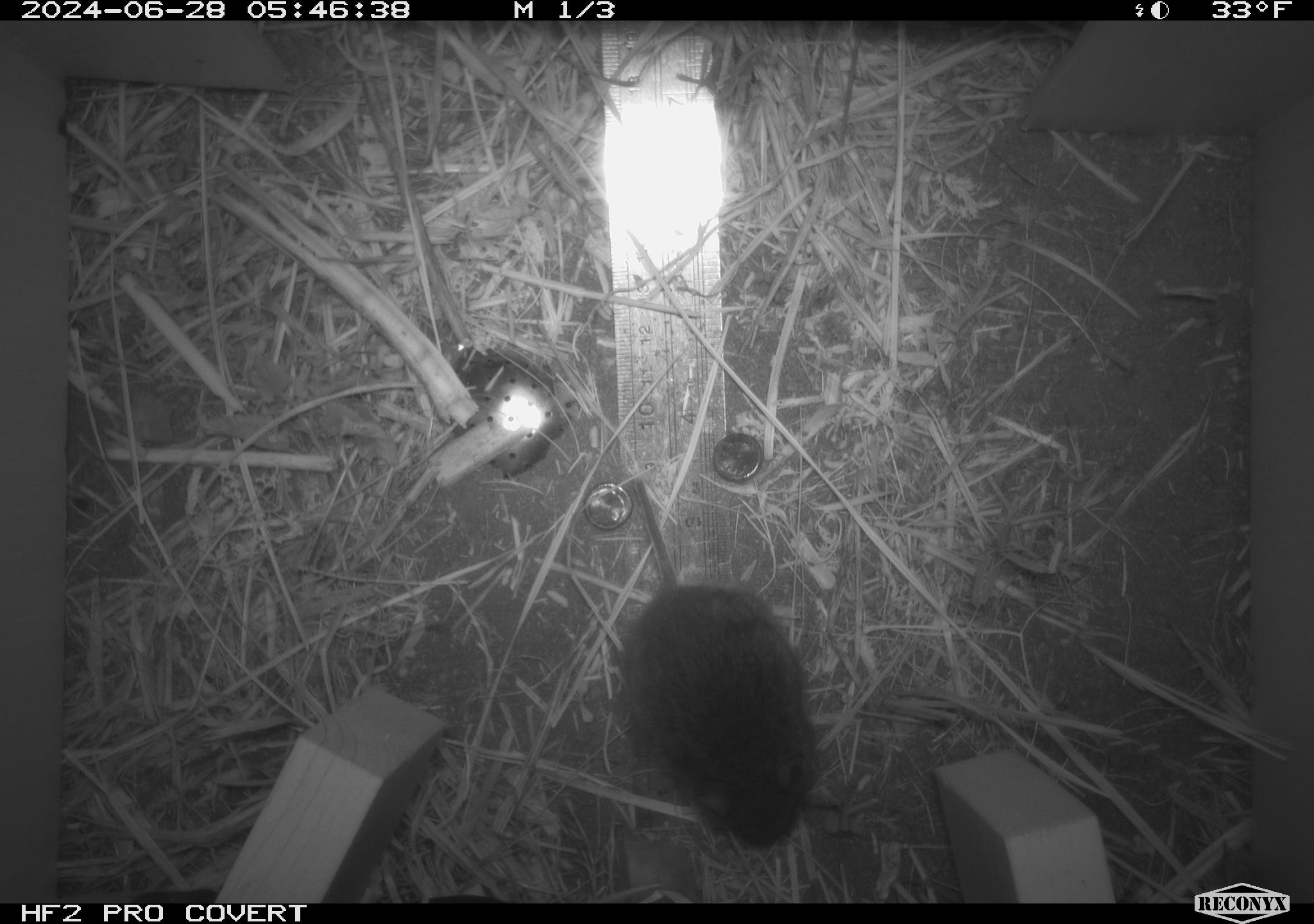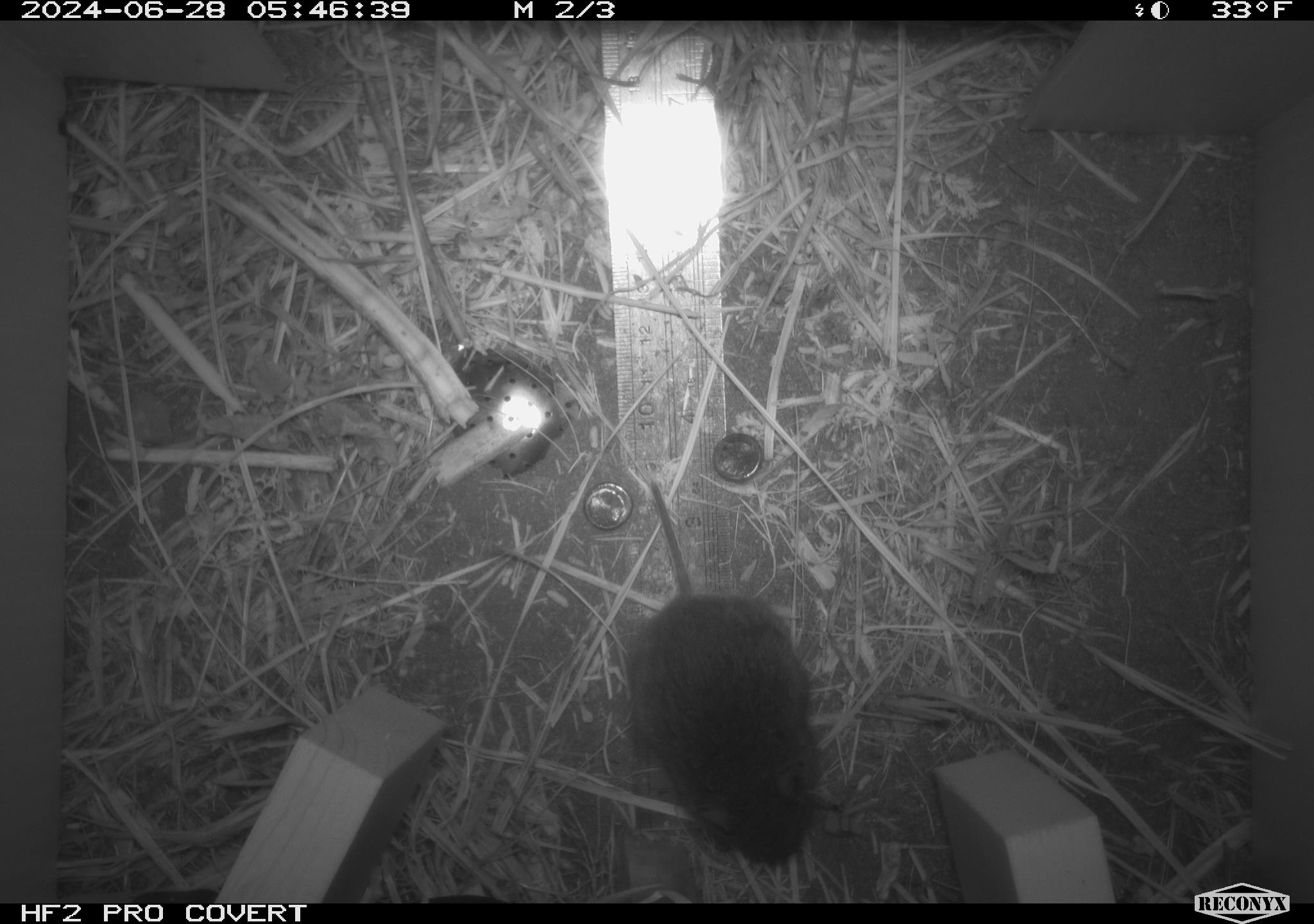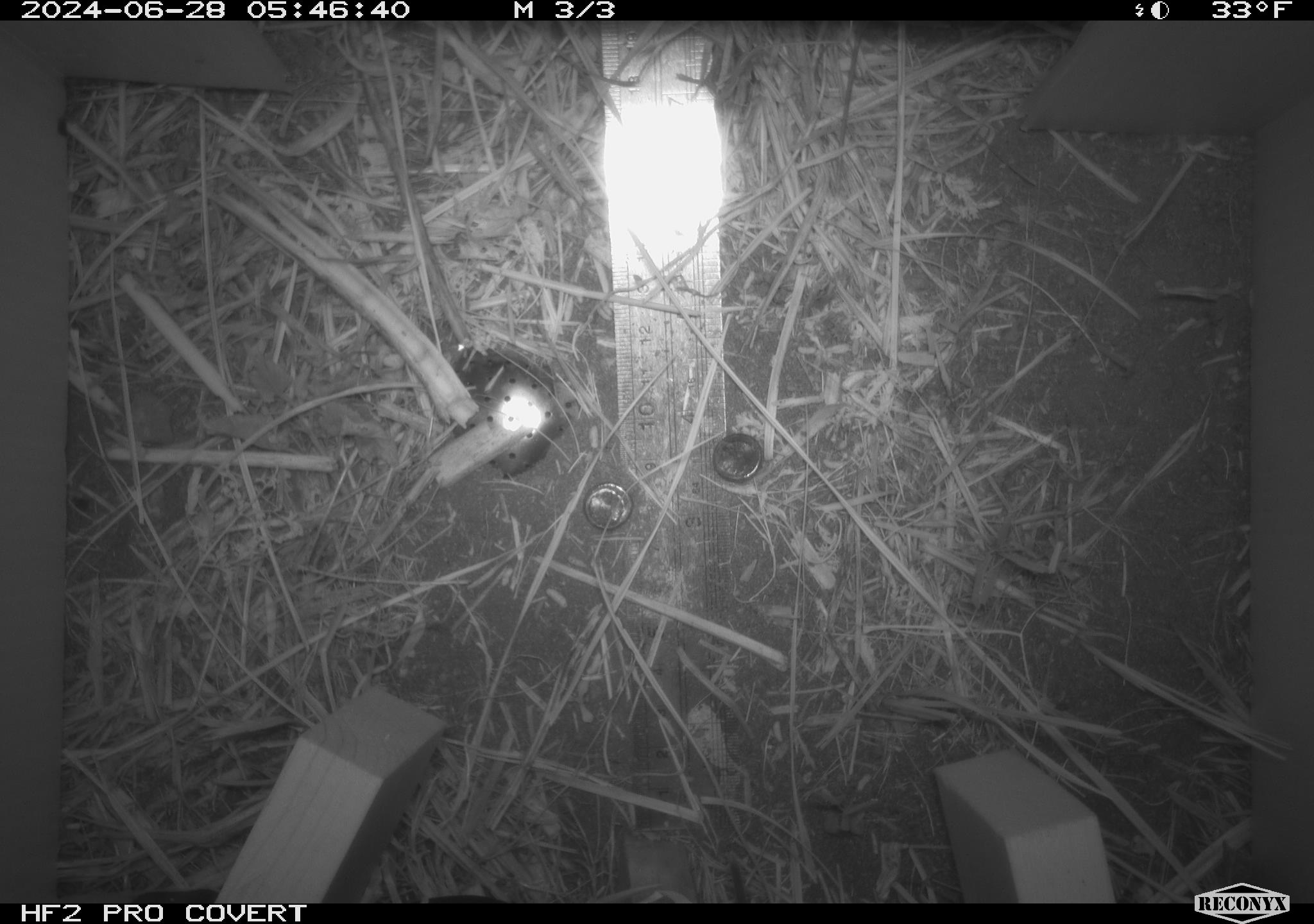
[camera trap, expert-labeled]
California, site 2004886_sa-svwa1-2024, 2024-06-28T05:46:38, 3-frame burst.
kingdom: Animalia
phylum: Chordata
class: Mammalia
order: Rodentia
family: Cricetidae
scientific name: Arvicolinae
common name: voles, lemmings, and muskrats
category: arvicolinae subfamily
Arvicolinae subfamily (voles, lemmings, and muskrats) (Arvicolinae).